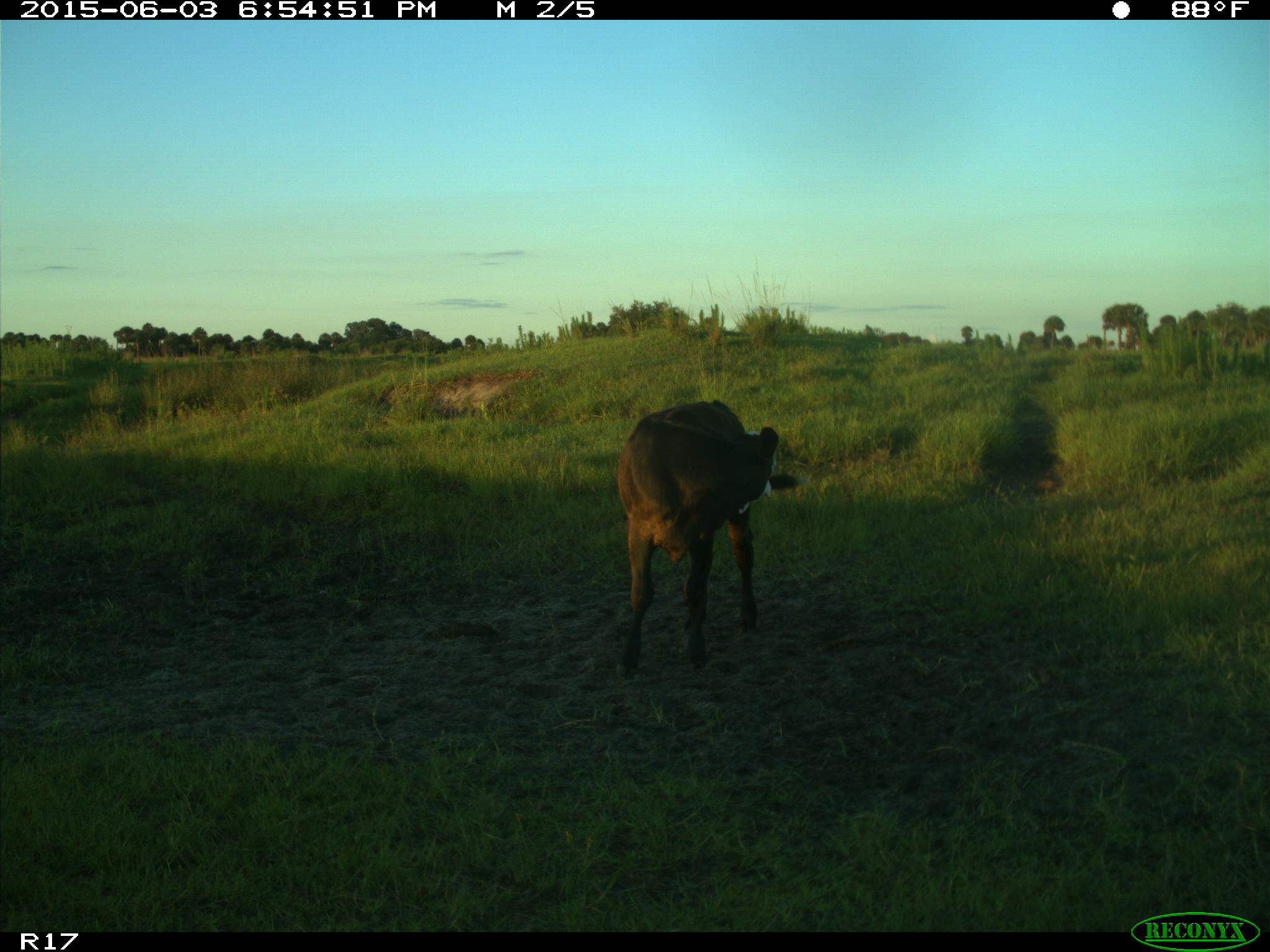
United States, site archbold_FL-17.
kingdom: Animalia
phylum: Chordata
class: Mammalia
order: Artiodactyla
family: Bovidae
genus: Bos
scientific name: Bos taurus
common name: domestic cow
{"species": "Bos taurus (domestic cow)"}